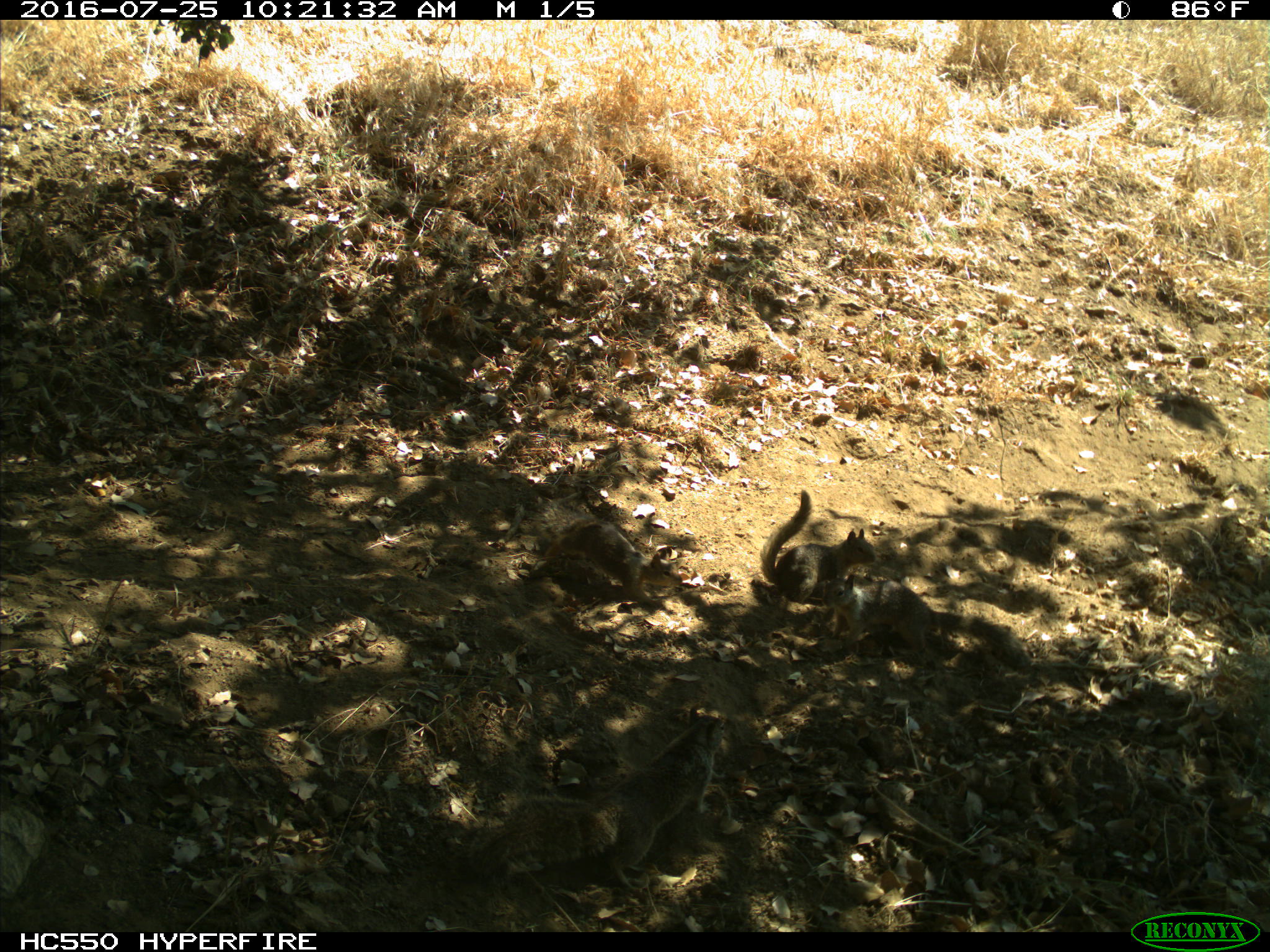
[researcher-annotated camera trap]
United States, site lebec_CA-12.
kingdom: Animalia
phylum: Chordata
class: Mammalia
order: Rodentia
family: Sciuridae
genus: Otospermophilus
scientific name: Otospermophilus beecheyi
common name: california ground squirrel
Otospermophilus beecheyi (california ground squirrel).